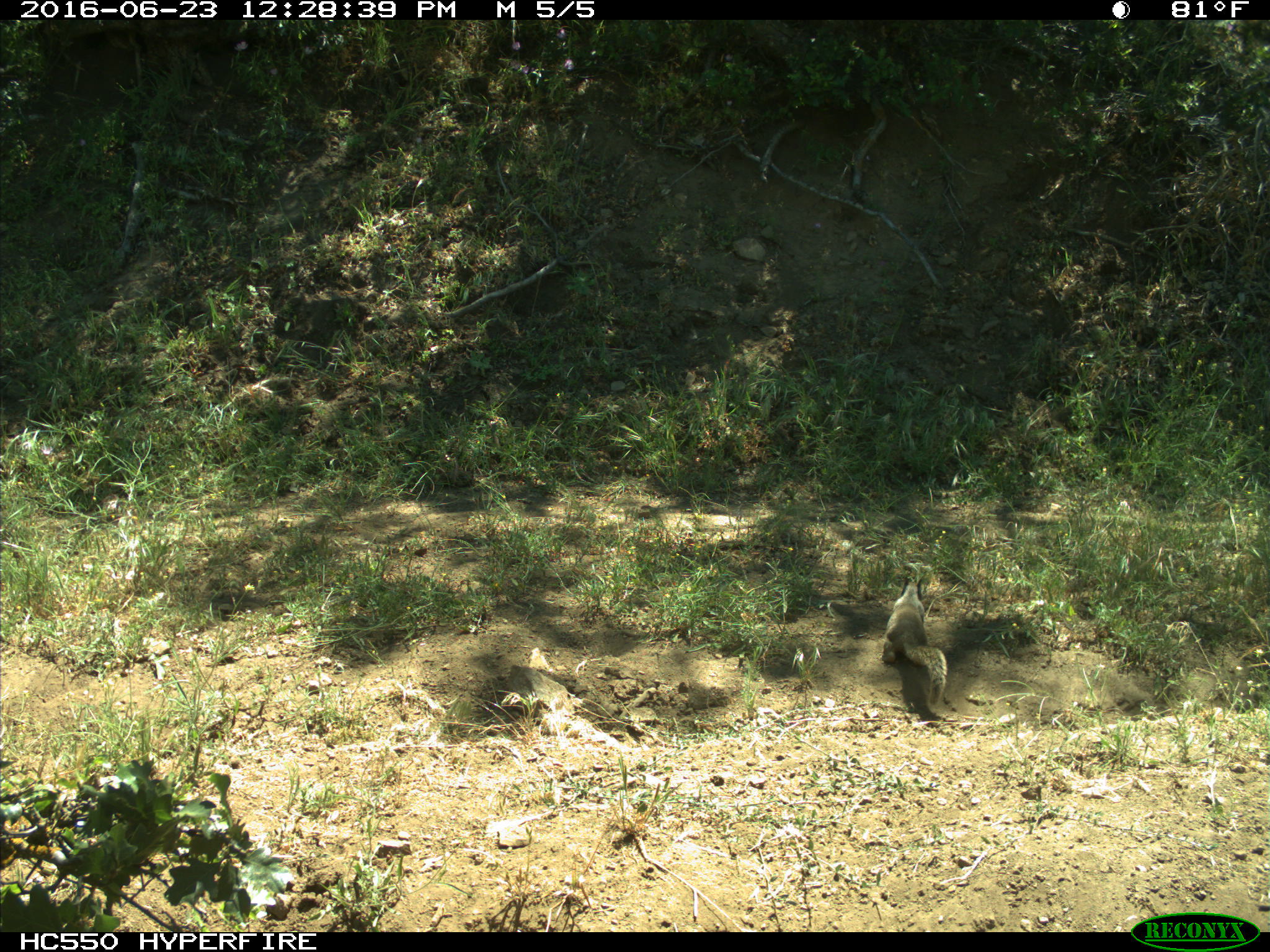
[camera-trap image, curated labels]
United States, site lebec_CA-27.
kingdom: Animalia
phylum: Chordata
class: Mammalia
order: Rodentia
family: Sciuridae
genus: Otospermophilus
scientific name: Otospermophilus beecheyi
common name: california ground squirrel